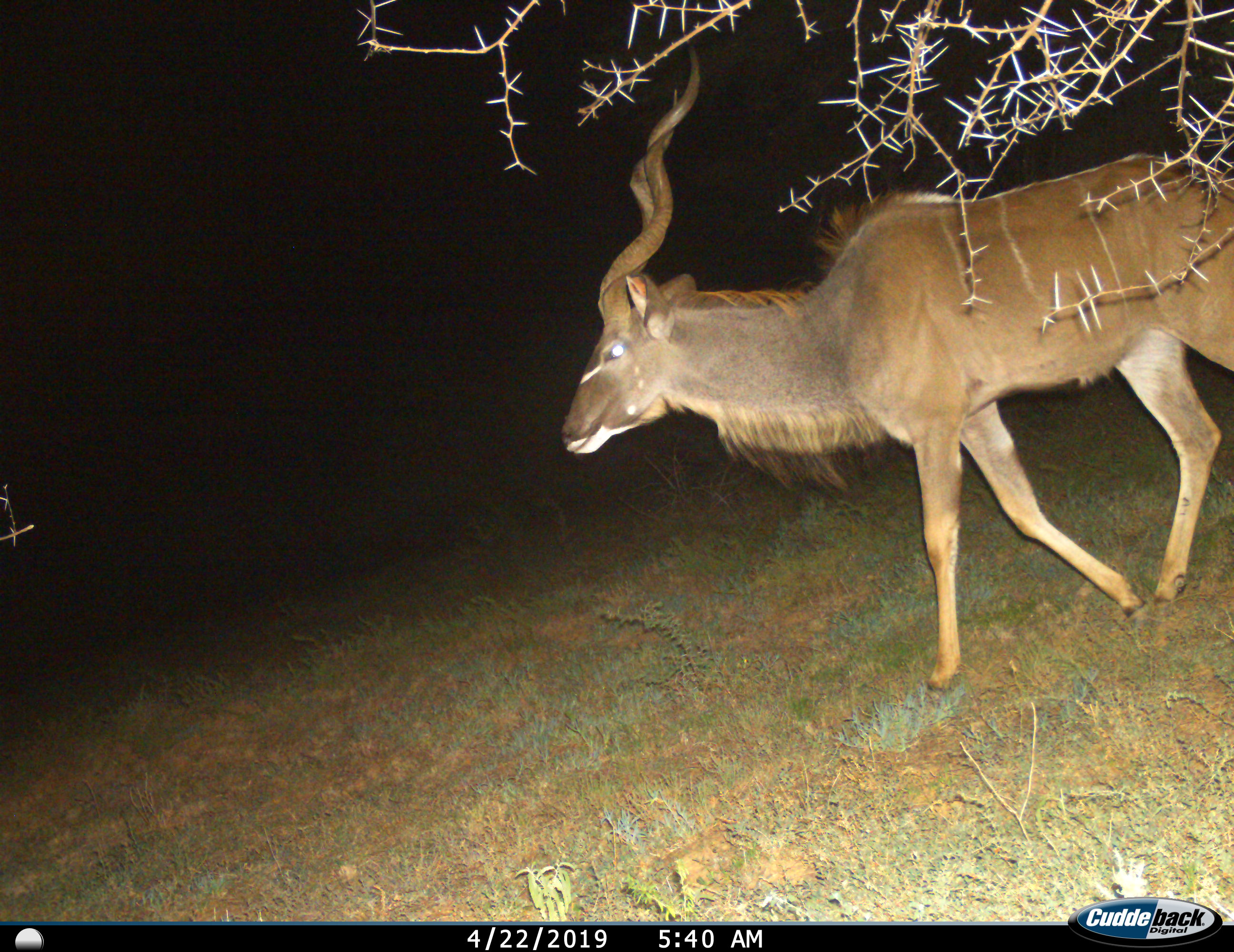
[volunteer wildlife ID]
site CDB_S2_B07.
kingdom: Animalia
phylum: Chordata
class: Mammalia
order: Artiodactyla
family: Bovidae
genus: Tragelaphus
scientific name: Tragelaphus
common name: kudu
Kudu (Tragelaphus), count 1. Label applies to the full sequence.